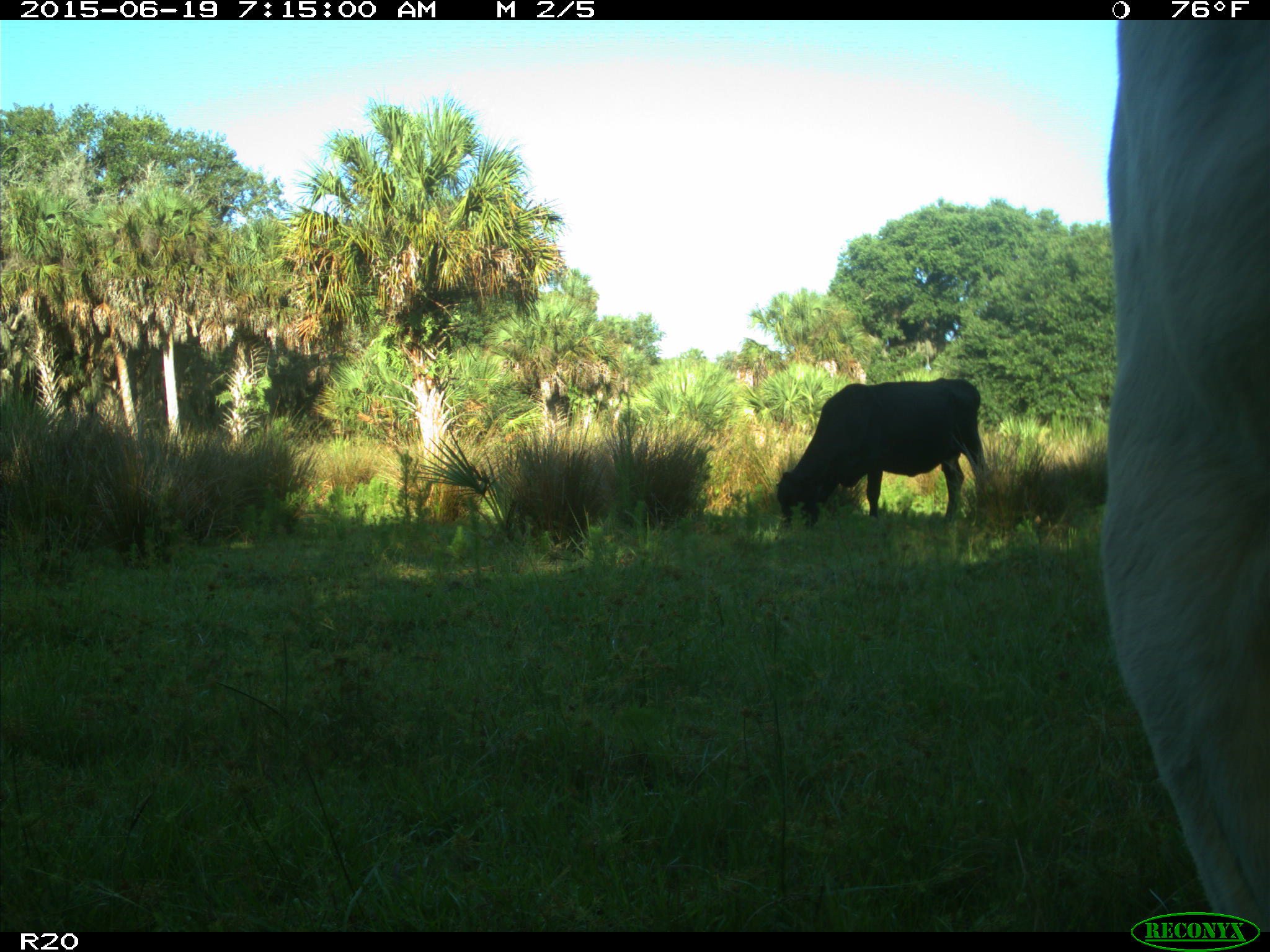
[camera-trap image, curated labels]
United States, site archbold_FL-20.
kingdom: Animalia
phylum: Chordata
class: Mammalia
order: Artiodactyla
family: Bovidae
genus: Bos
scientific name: Bos taurus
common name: domestic cow